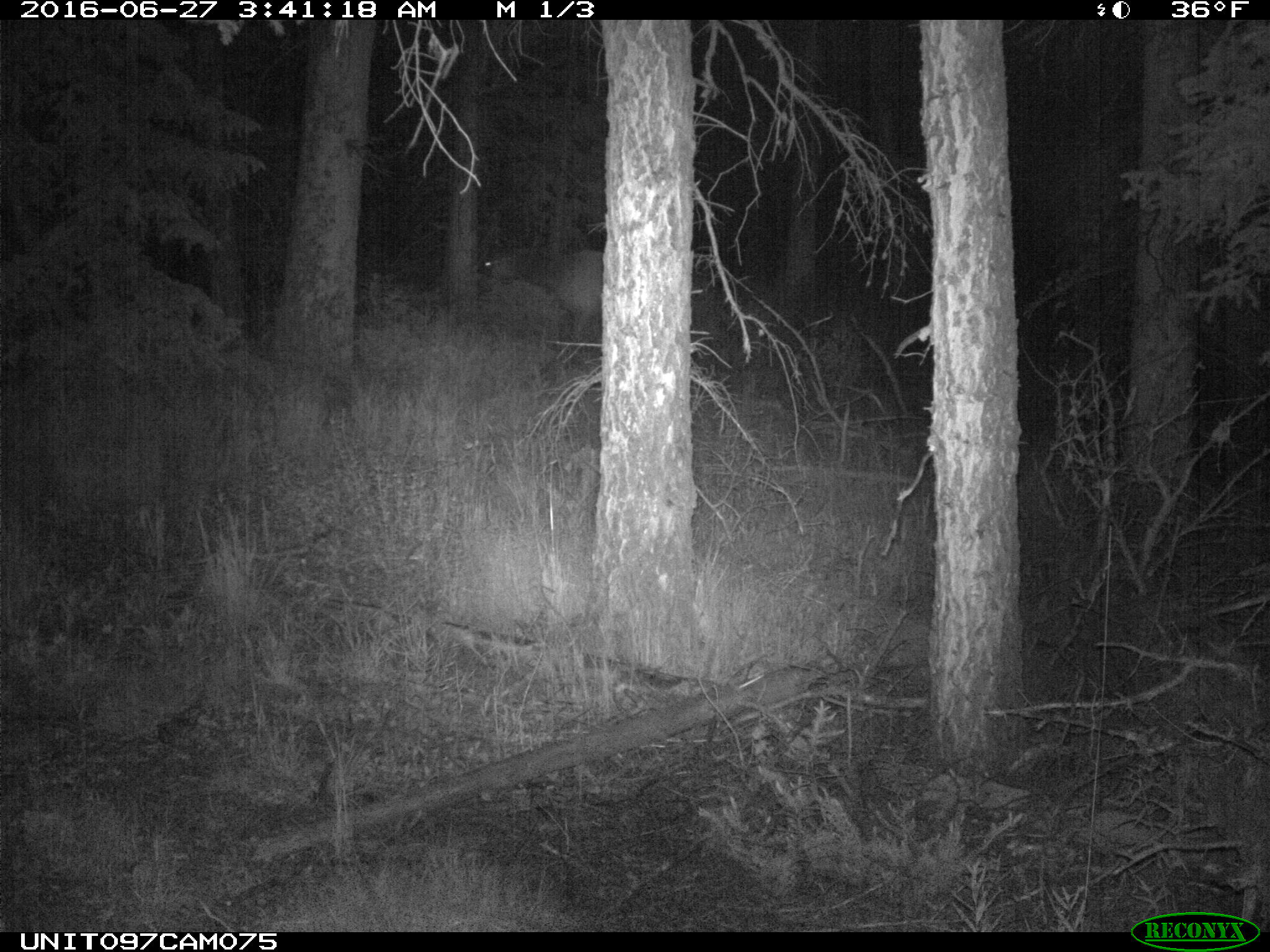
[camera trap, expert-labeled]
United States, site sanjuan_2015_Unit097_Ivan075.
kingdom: Animalia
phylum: Chordata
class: Mammalia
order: Artiodactyla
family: Cervidae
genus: Cervus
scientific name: Cervus elaphus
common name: red deer